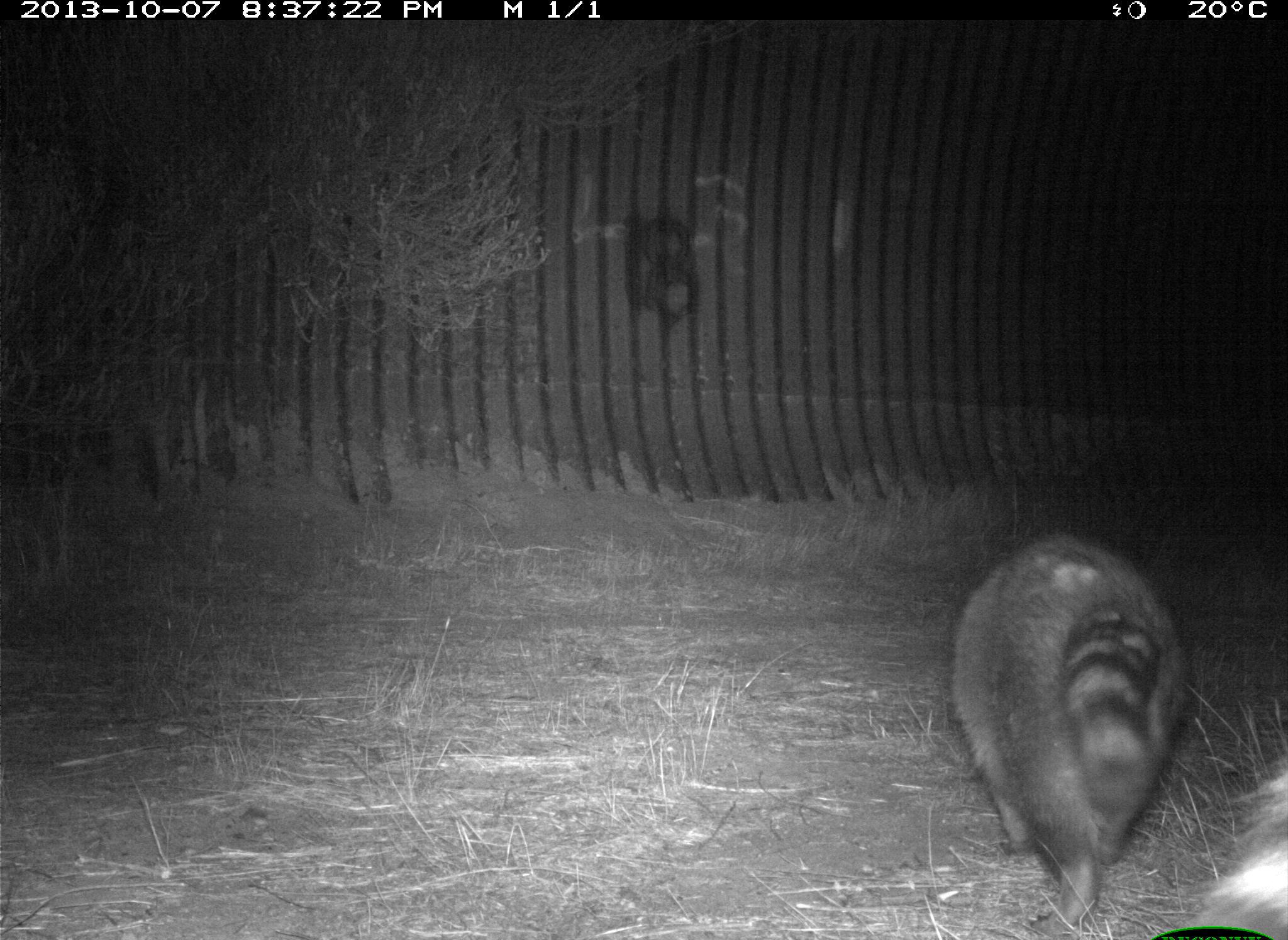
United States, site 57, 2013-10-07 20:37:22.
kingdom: Animalia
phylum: Chordata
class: Mammalia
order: Carnivora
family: Procyonidae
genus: Procyon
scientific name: Procyon lotor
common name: raccoon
Raccoon (Procyon lotor).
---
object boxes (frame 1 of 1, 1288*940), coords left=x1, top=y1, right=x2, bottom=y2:
raccoon: left=946, top=532, right=1194, bottom=921; left=1196, top=757, right=1287, bottom=940